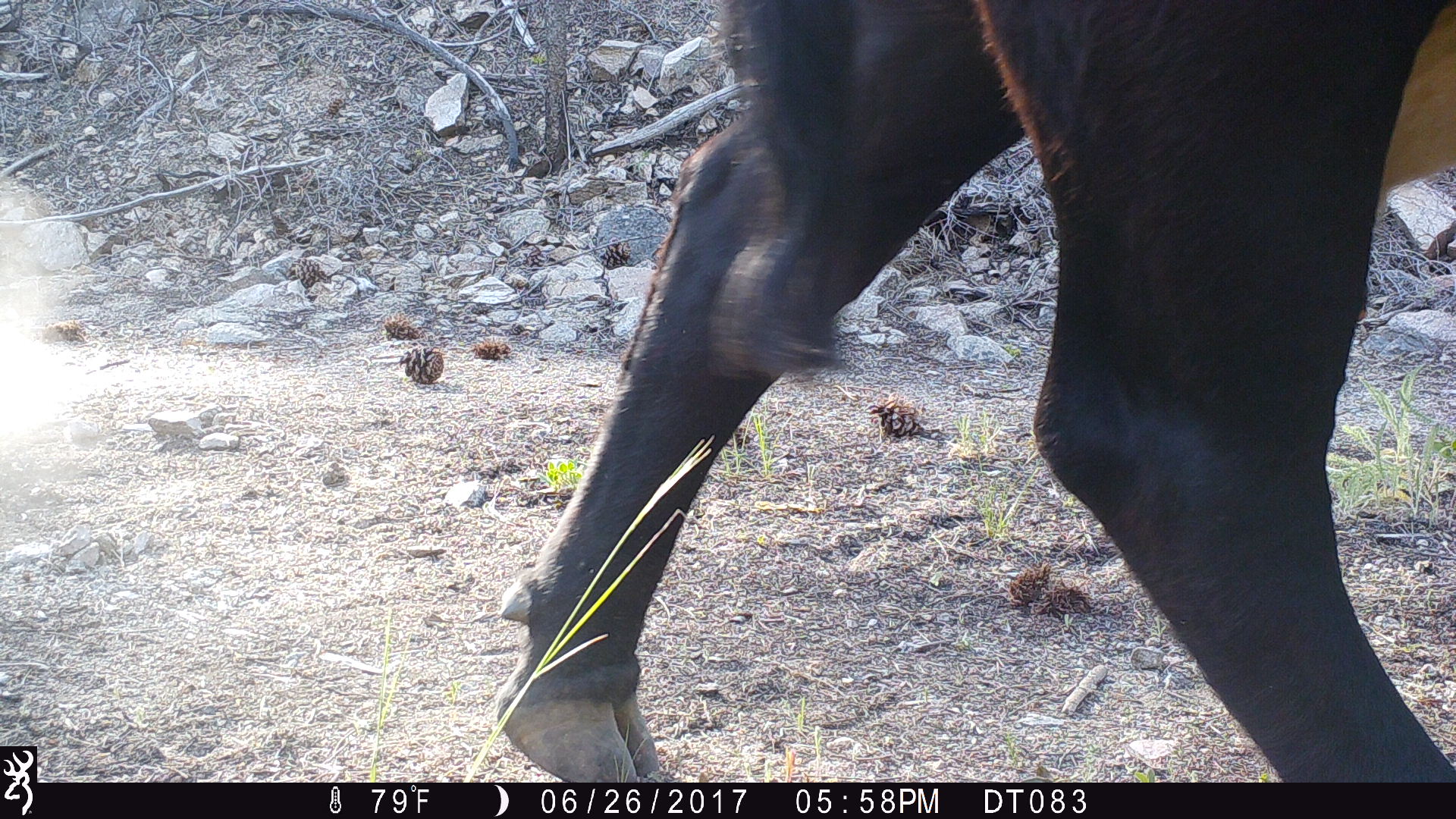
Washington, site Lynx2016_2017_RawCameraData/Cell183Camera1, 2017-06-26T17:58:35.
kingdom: Animalia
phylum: Chordata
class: Mammalia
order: Artiodactyla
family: Bovidae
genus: Bos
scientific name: Bos taurus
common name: domestic cattle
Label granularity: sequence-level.